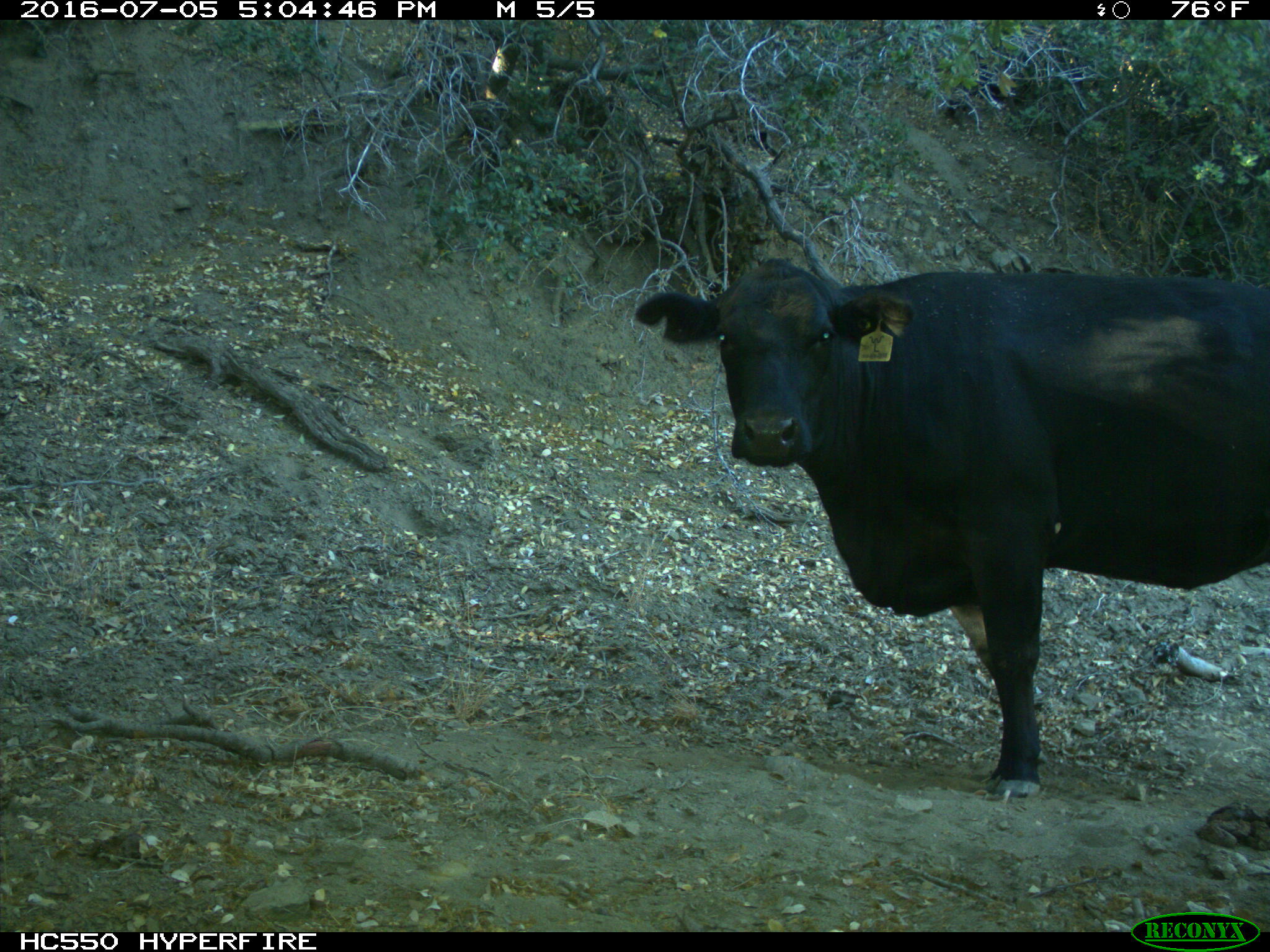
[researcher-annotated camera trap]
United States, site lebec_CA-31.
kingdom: Animalia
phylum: Chordata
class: Mammalia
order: Artiodactyla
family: Bovidae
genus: Bos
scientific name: Bos taurus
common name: domestic cow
Bos taurus (domestic cow).